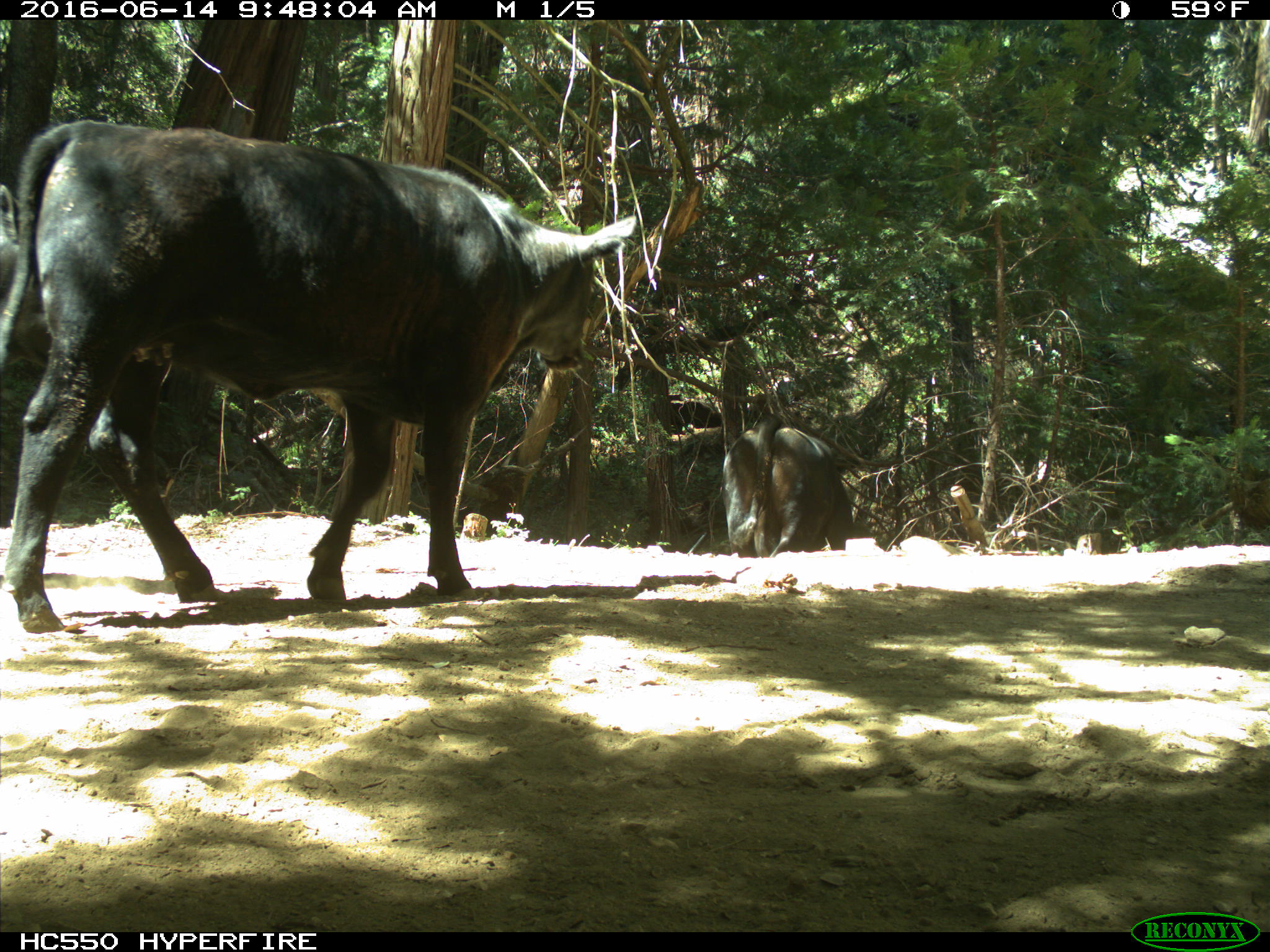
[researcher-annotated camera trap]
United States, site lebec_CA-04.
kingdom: Animalia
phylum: Chordata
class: Mammalia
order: Artiodactyla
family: Bovidae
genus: Bos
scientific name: Bos taurus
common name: domestic cow